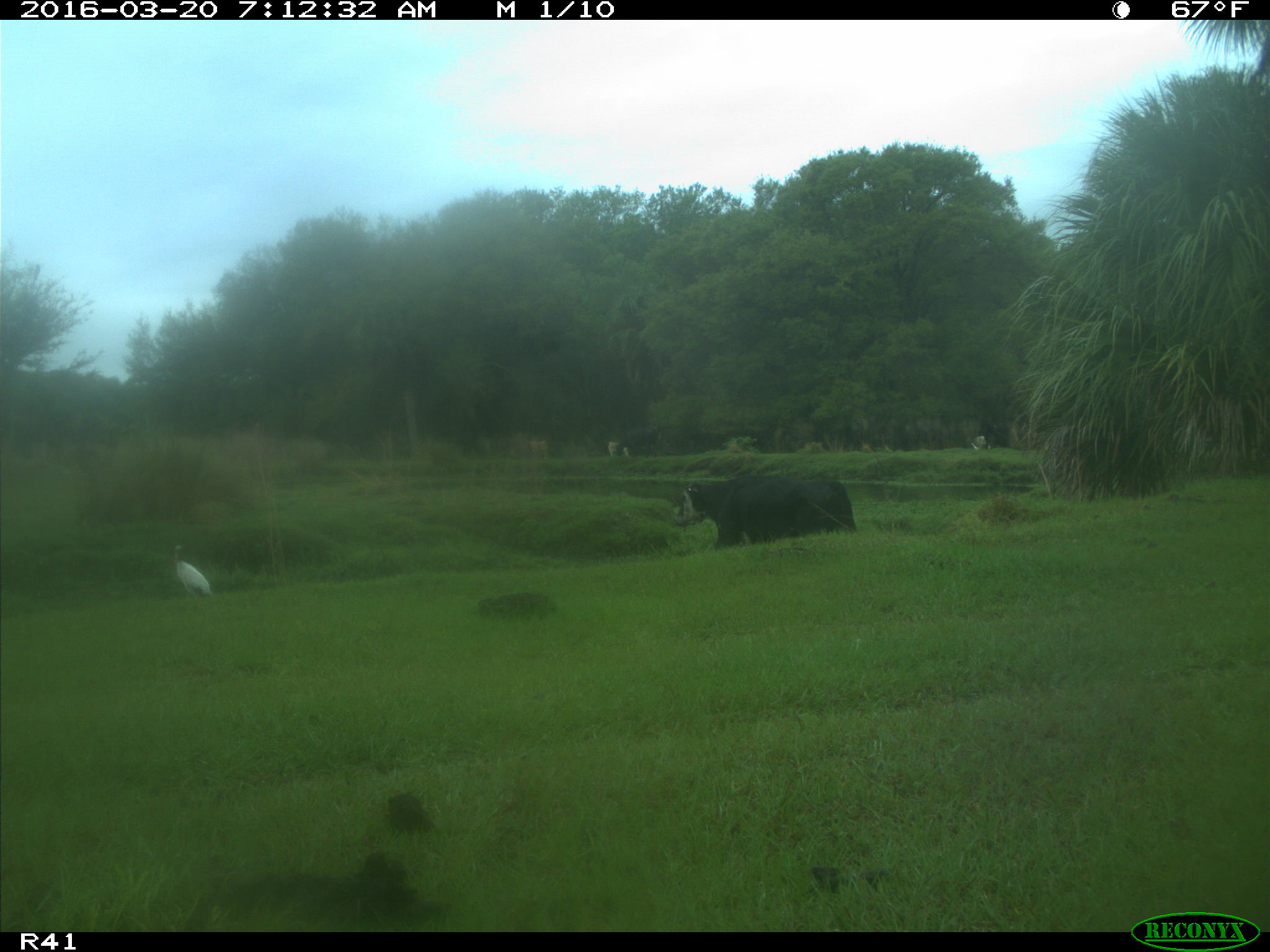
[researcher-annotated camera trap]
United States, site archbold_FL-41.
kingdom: Animalia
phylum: Chordata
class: Mammalia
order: Artiodactyla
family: Bovidae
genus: Bos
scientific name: Bos taurus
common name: domestic cow